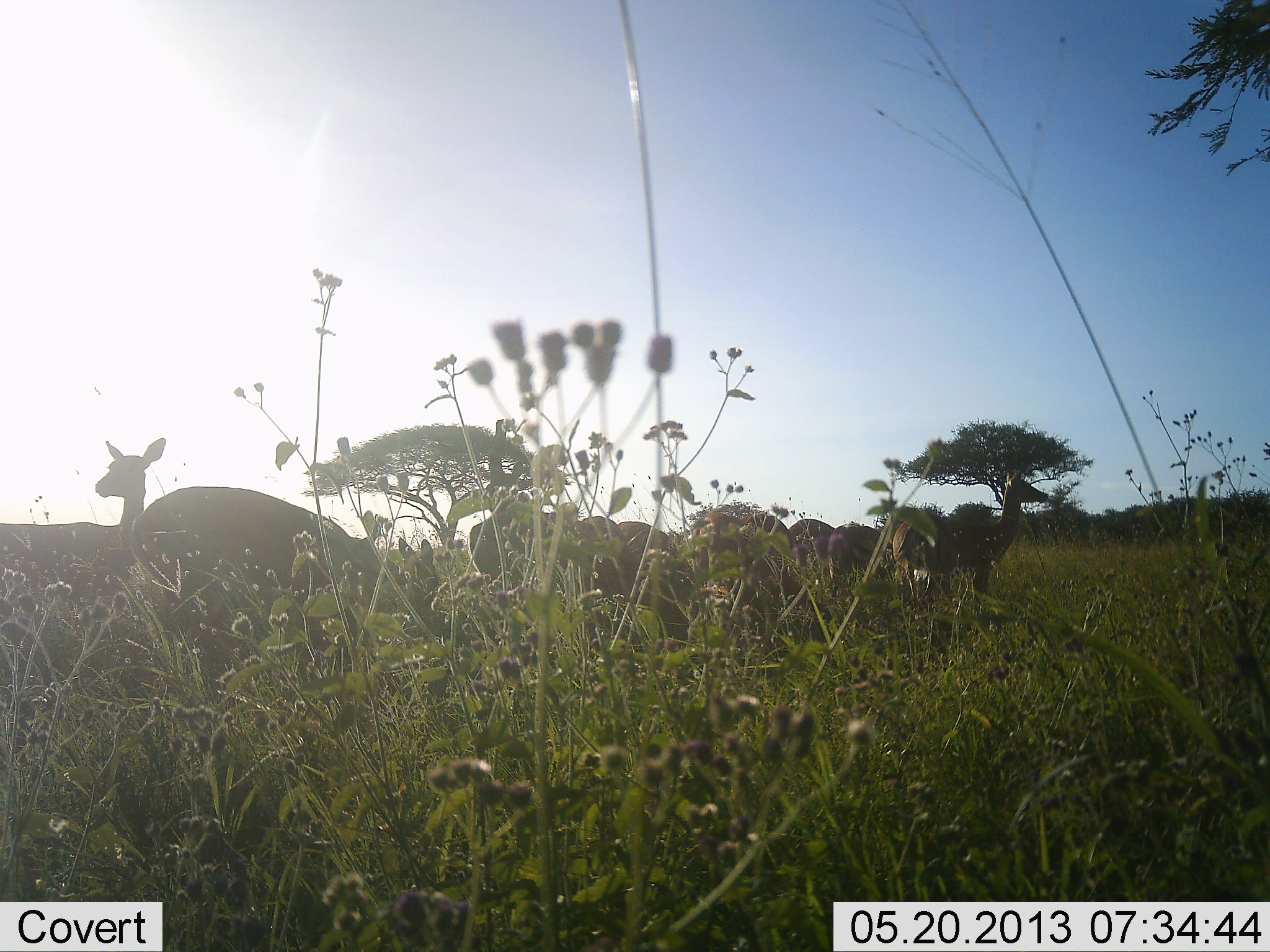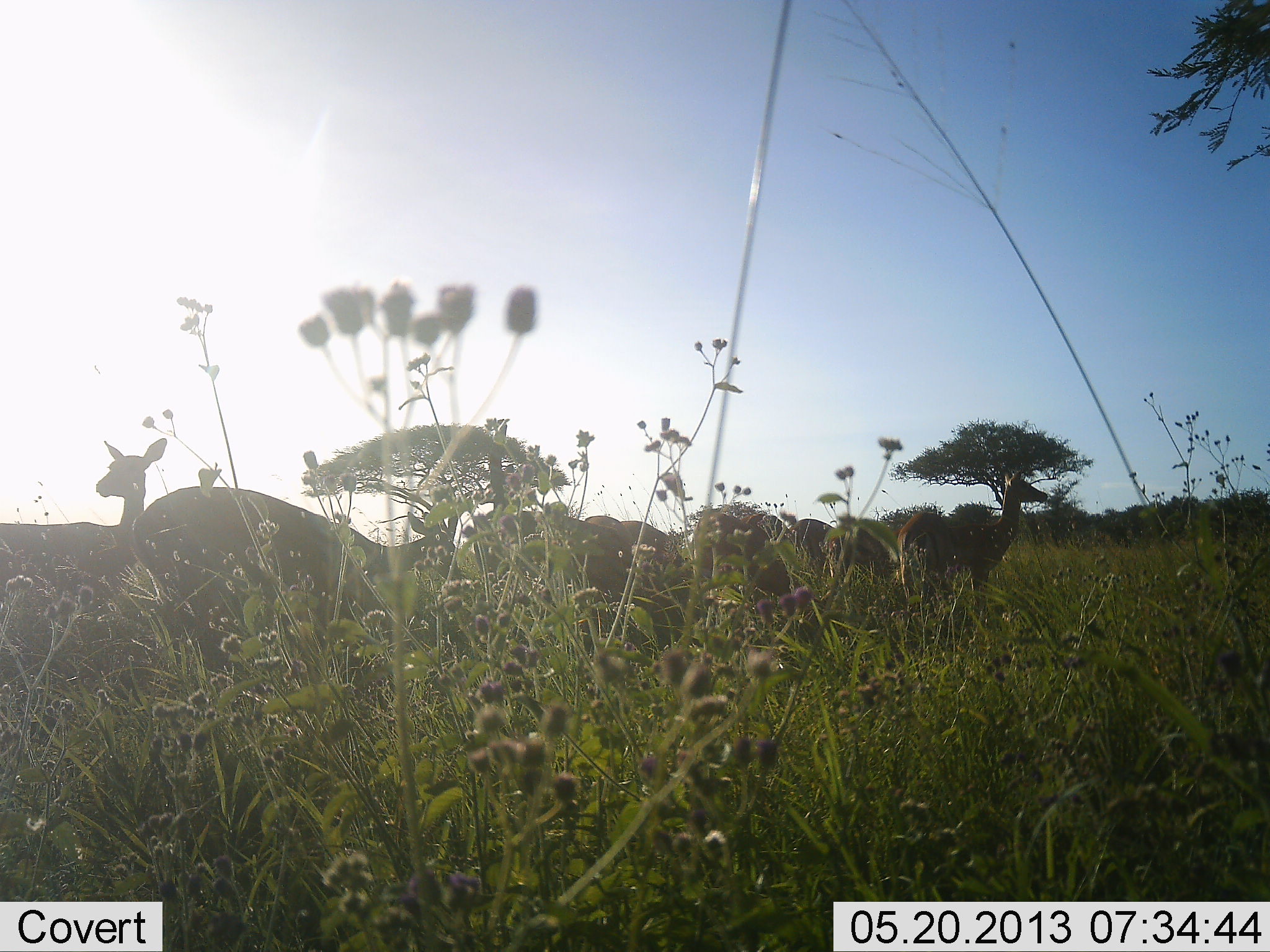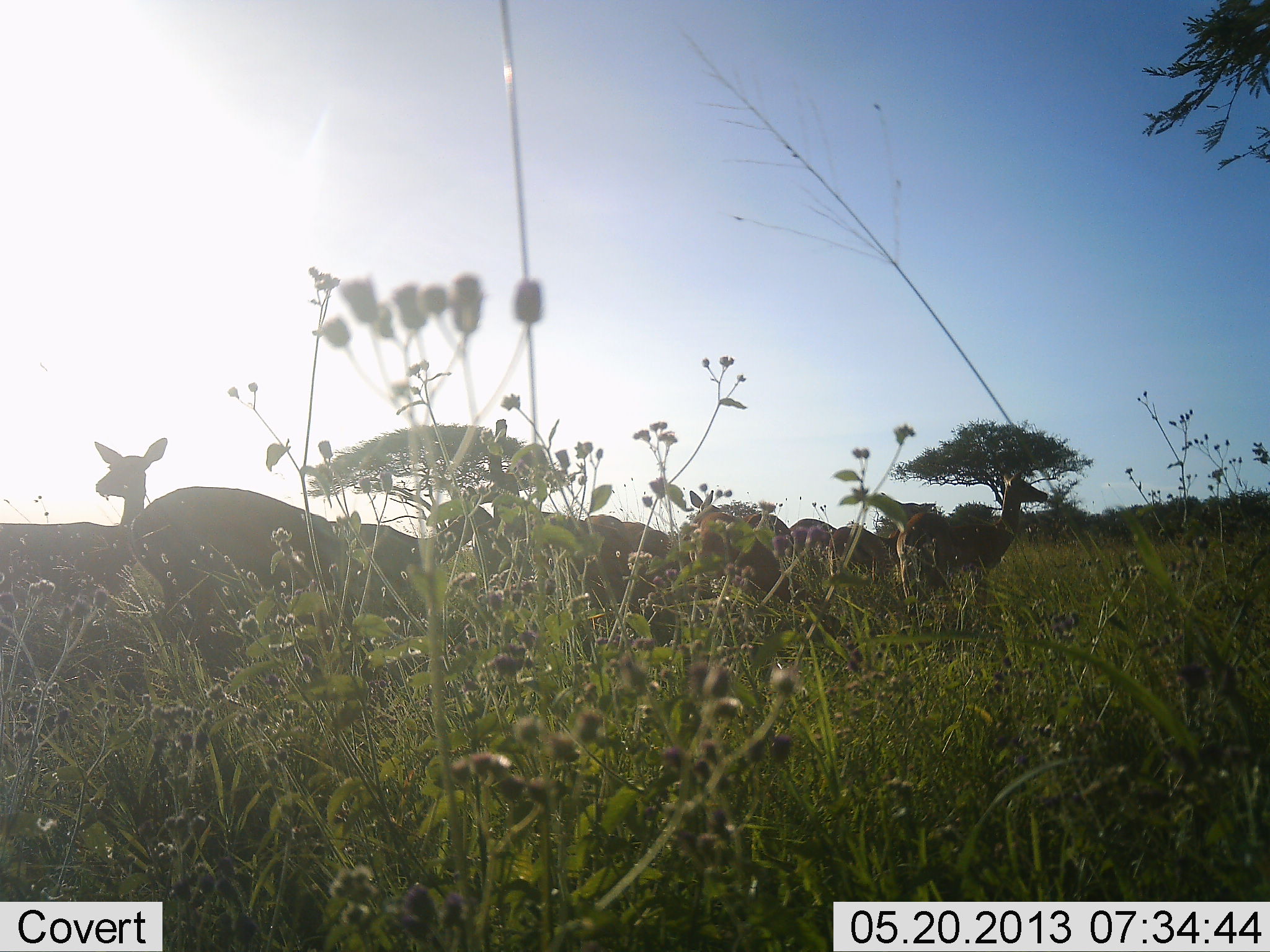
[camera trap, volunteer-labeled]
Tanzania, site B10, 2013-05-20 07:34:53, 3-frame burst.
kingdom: Animalia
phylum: Chordata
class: Mammalia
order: Artiodactyla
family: Bovidae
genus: Aepyceros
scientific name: Aepyceros melampus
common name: impala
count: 8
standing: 100%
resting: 0%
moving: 0%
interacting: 0%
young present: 0%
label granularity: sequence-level